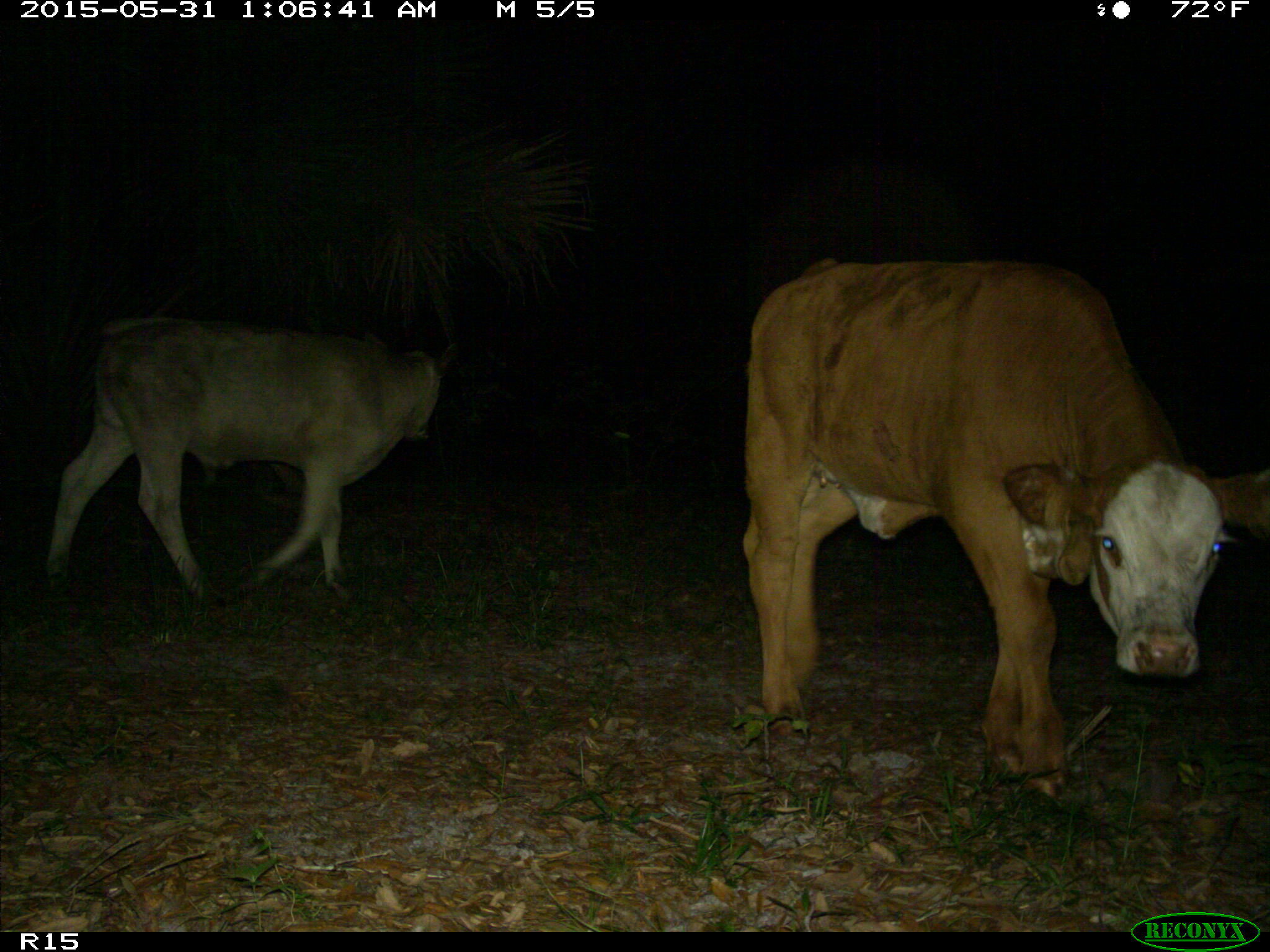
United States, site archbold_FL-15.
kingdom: Animalia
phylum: Chordata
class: Mammalia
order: Artiodactyla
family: Bovidae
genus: Bos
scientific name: Bos taurus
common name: domestic cow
Bos taurus (domestic cow).